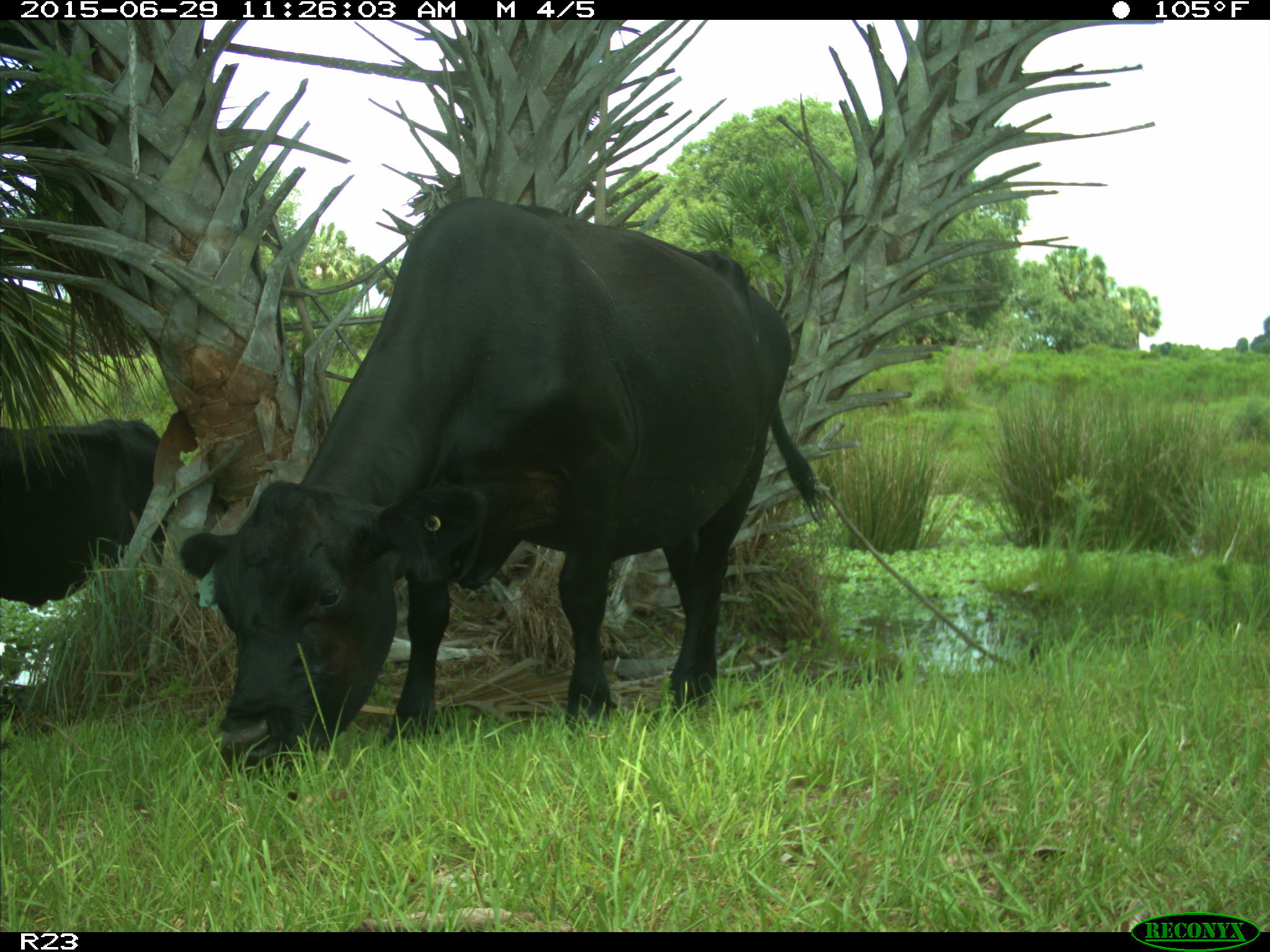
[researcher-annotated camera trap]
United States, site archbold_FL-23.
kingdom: Animalia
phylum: Chordata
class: Mammalia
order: Artiodactyla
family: Bovidae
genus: Bos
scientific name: Bos taurus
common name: domestic cow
Bos taurus (domestic cow).